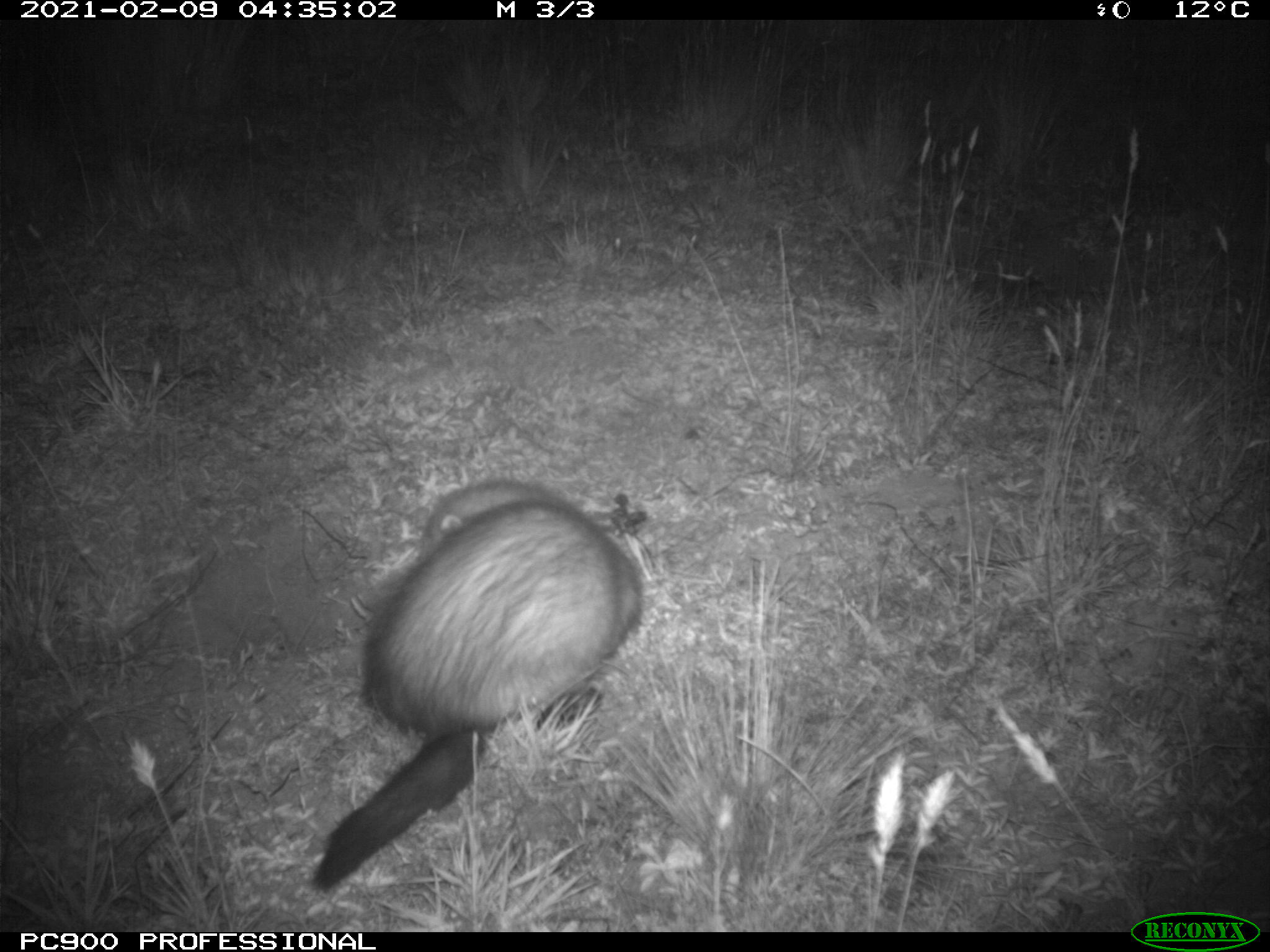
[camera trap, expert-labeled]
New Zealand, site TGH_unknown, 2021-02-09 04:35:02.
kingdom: Animalia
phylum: Chordata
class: Mammalia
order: Carnivora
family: Mustelidae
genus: Mustela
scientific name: Mustela furo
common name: ferret